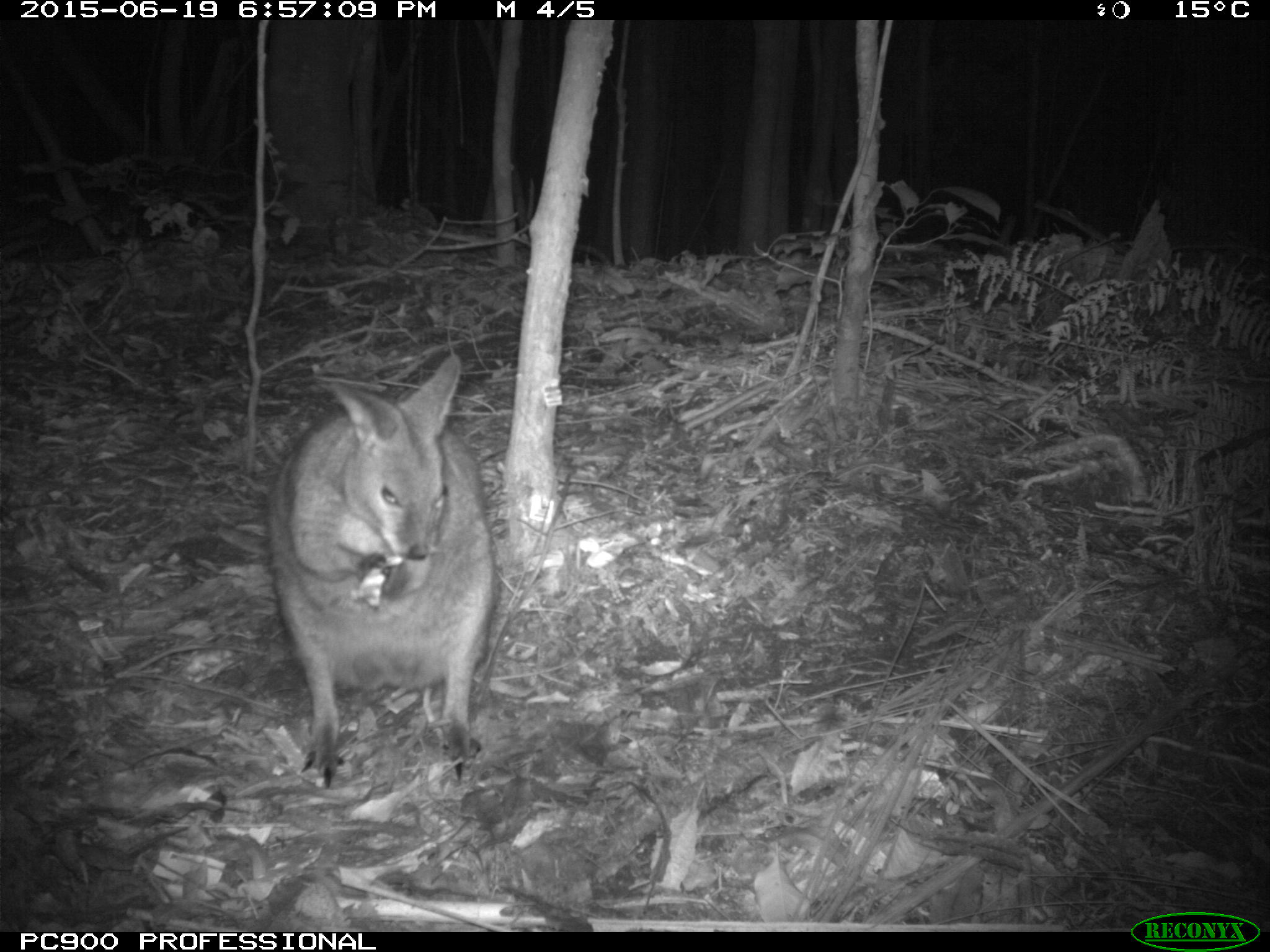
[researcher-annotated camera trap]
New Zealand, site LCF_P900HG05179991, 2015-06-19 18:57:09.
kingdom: Animalia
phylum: Chordata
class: Mammalia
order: Diprotodontia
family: Macropodidae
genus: Notamacropus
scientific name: Notamacropus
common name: wallaby